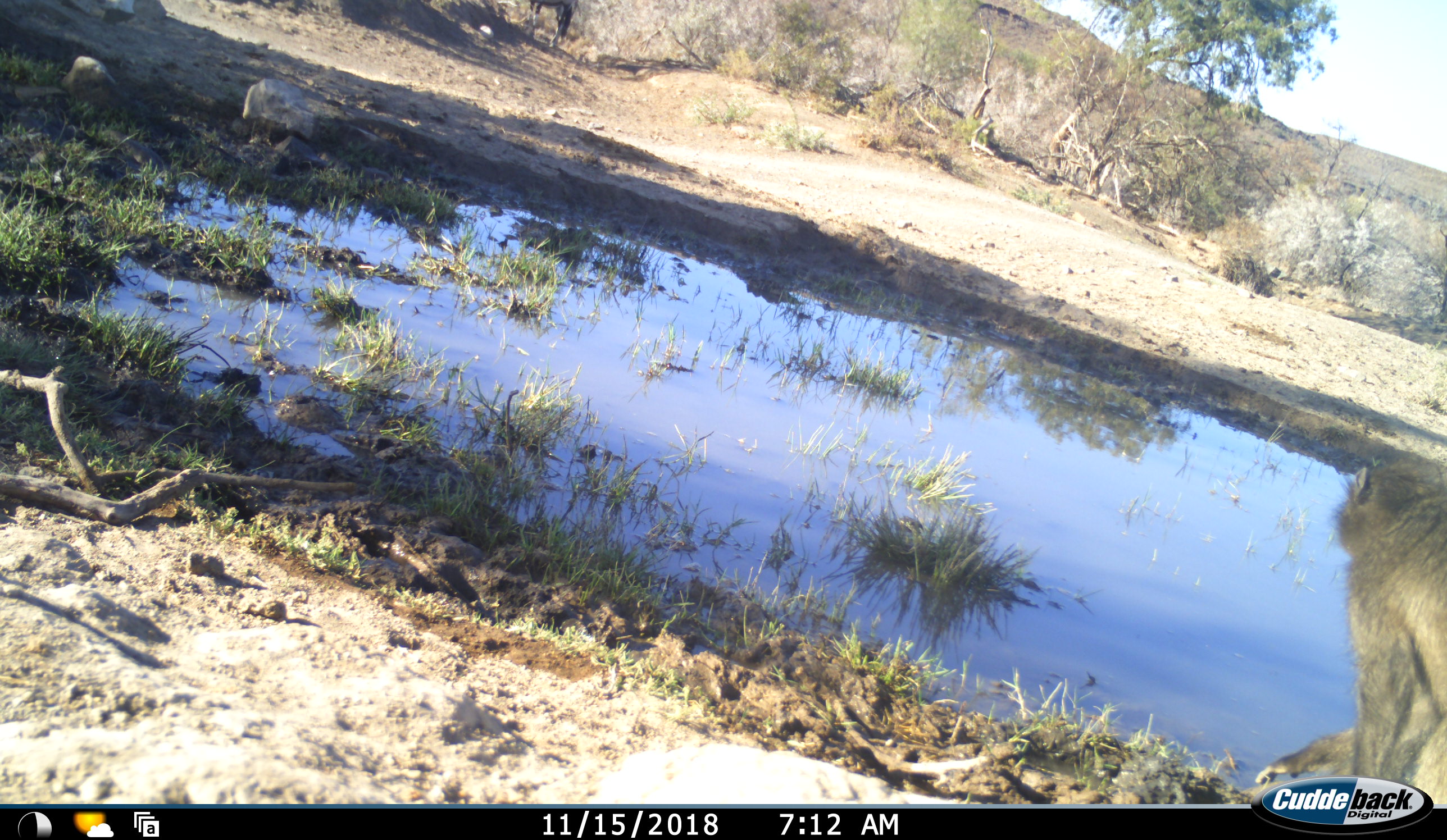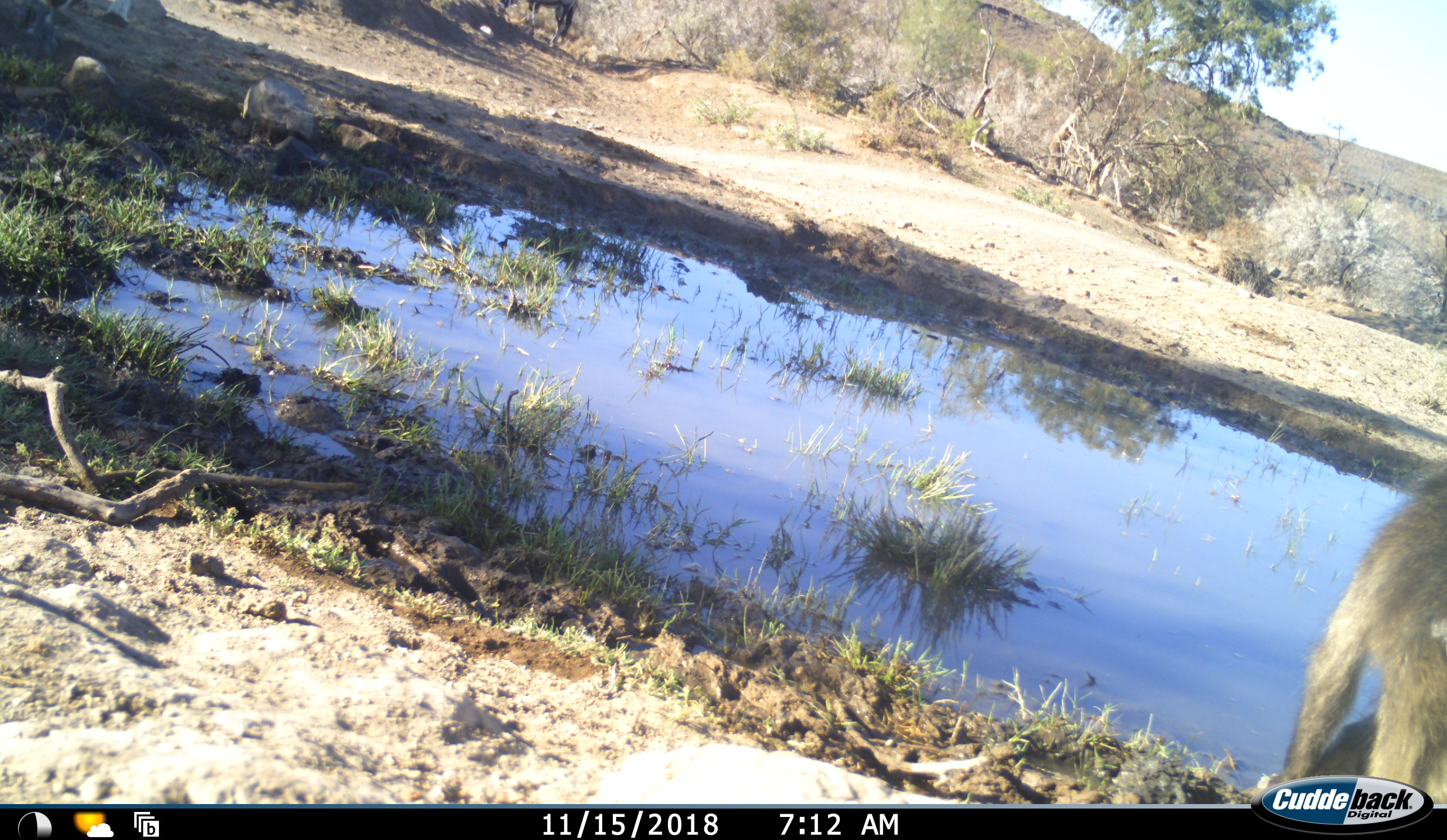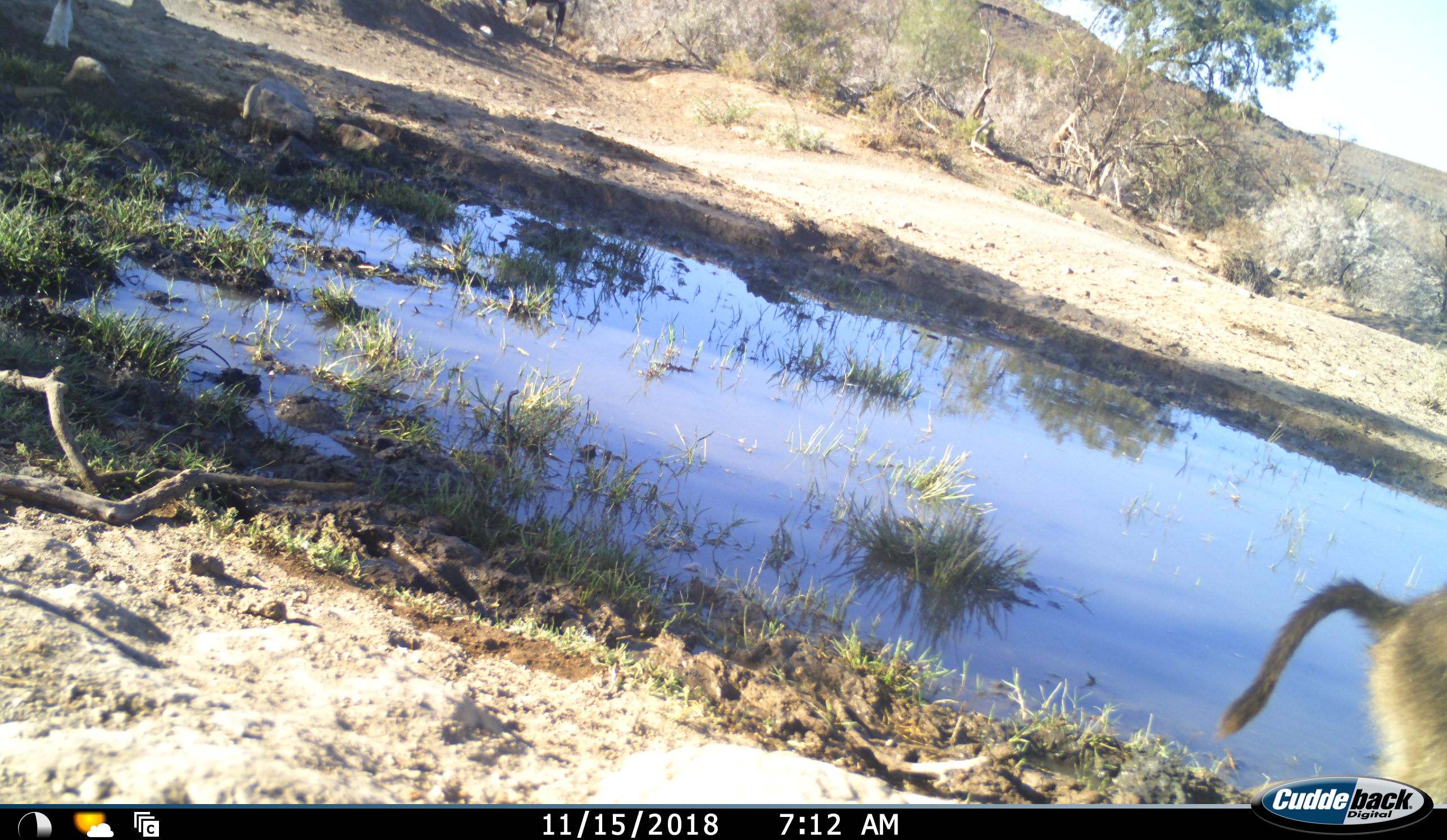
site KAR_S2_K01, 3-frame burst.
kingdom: Animalia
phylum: Chordata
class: Mammalia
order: Primates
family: Cercopithecidae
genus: Papio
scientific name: Papio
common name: baboon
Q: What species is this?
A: Baboon (Papio).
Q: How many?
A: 1.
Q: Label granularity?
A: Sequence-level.